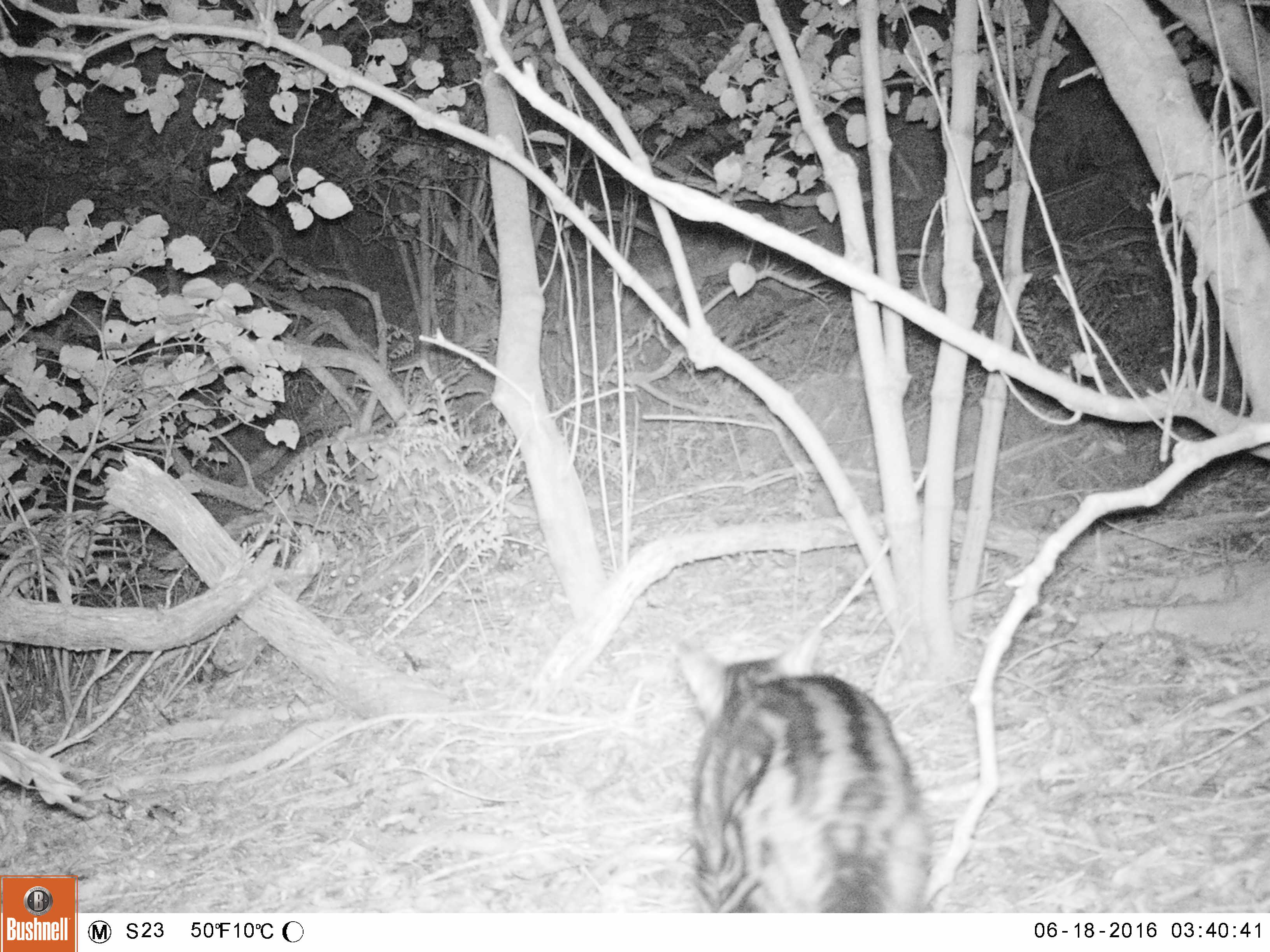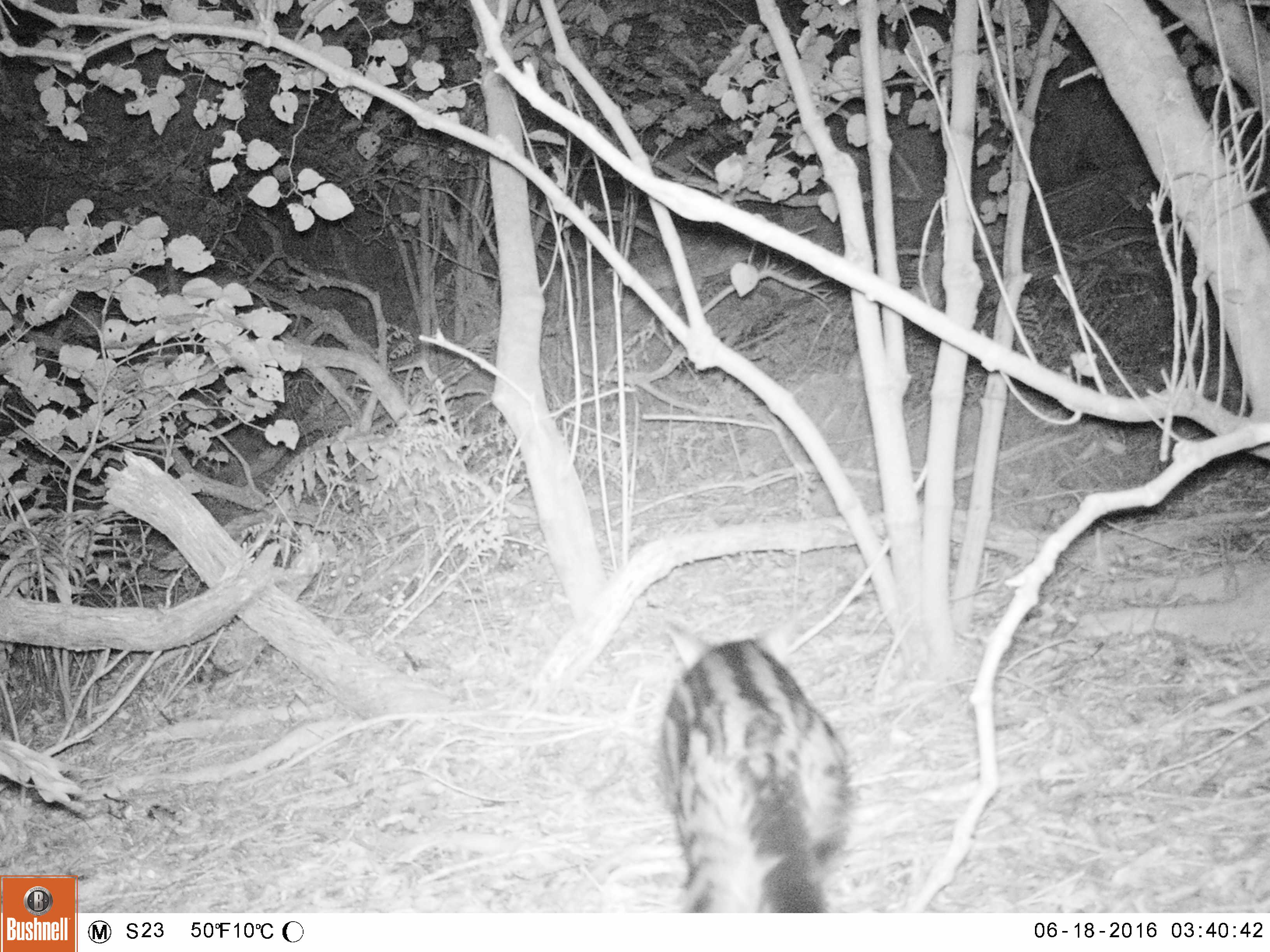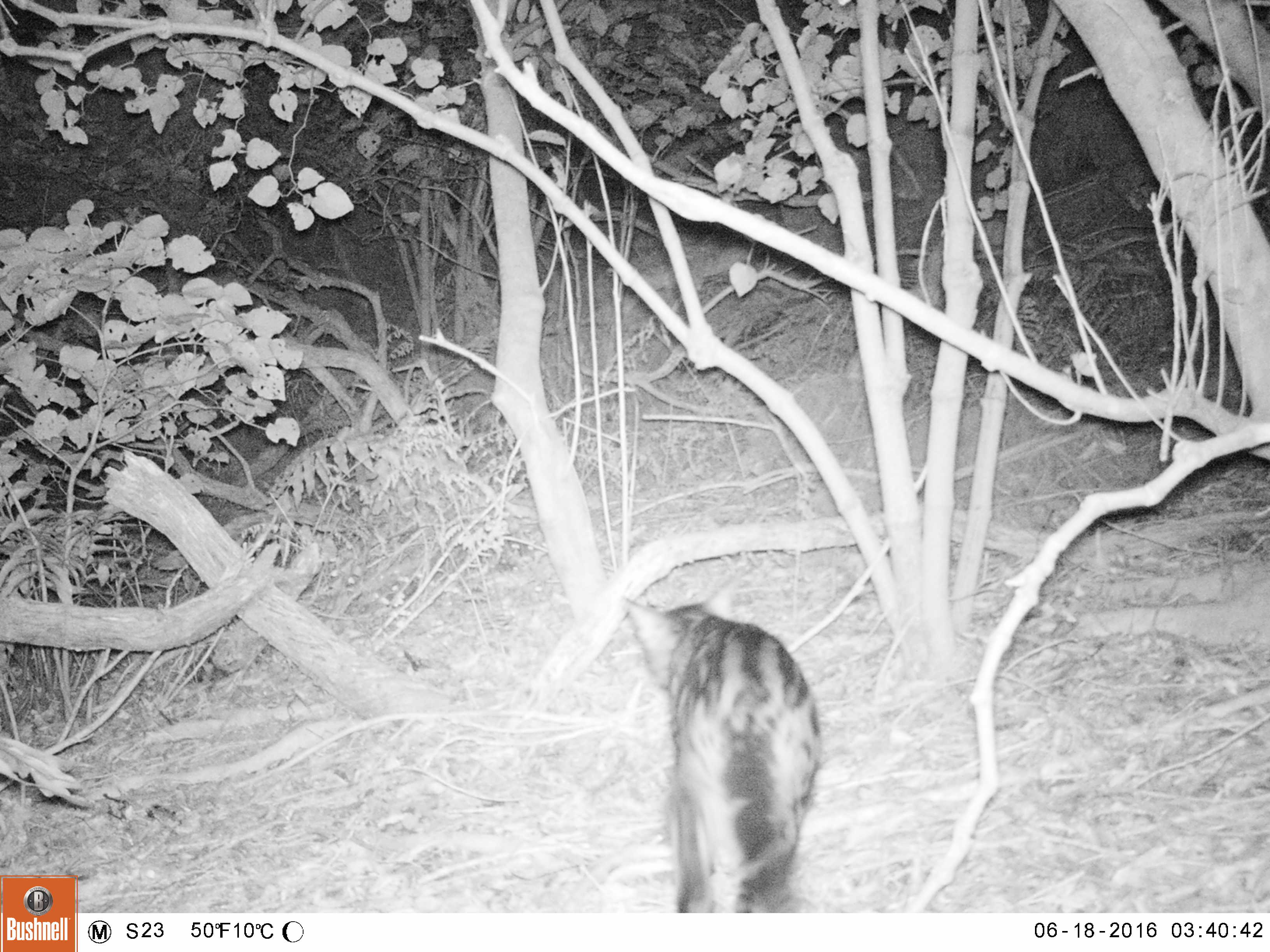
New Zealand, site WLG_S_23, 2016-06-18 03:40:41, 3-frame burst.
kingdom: Animalia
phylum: Chordata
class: Mammalia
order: Carnivora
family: Felidae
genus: Felis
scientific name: Felis catus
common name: domestic cat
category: cat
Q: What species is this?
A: Cat (domestic cat) (Felis catus).